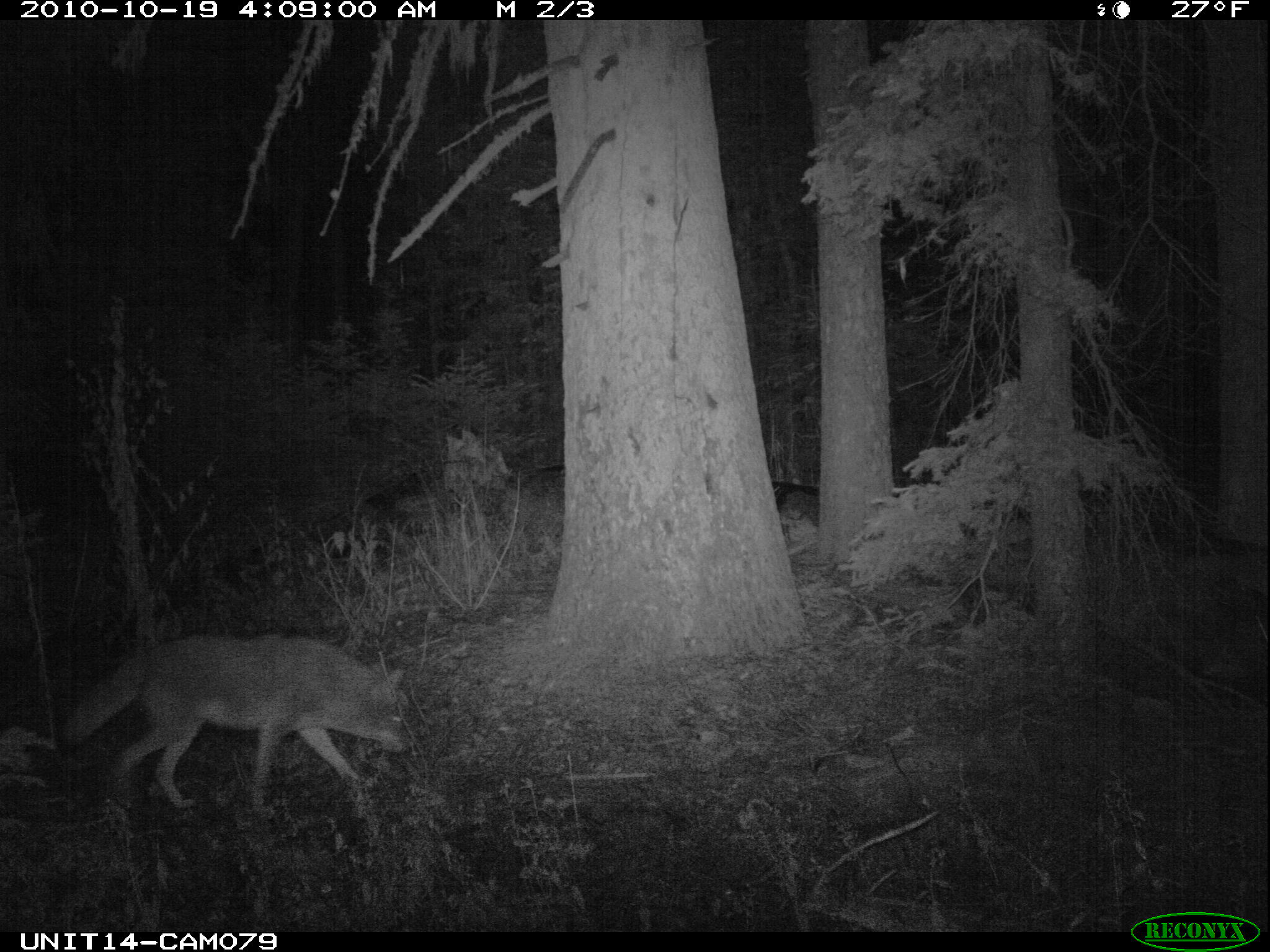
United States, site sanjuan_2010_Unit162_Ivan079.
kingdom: Animalia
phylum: Chordata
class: Mammalia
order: Carnivora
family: Canidae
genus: Canis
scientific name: Canis latrans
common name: coyote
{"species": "Canis latrans (coyote)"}